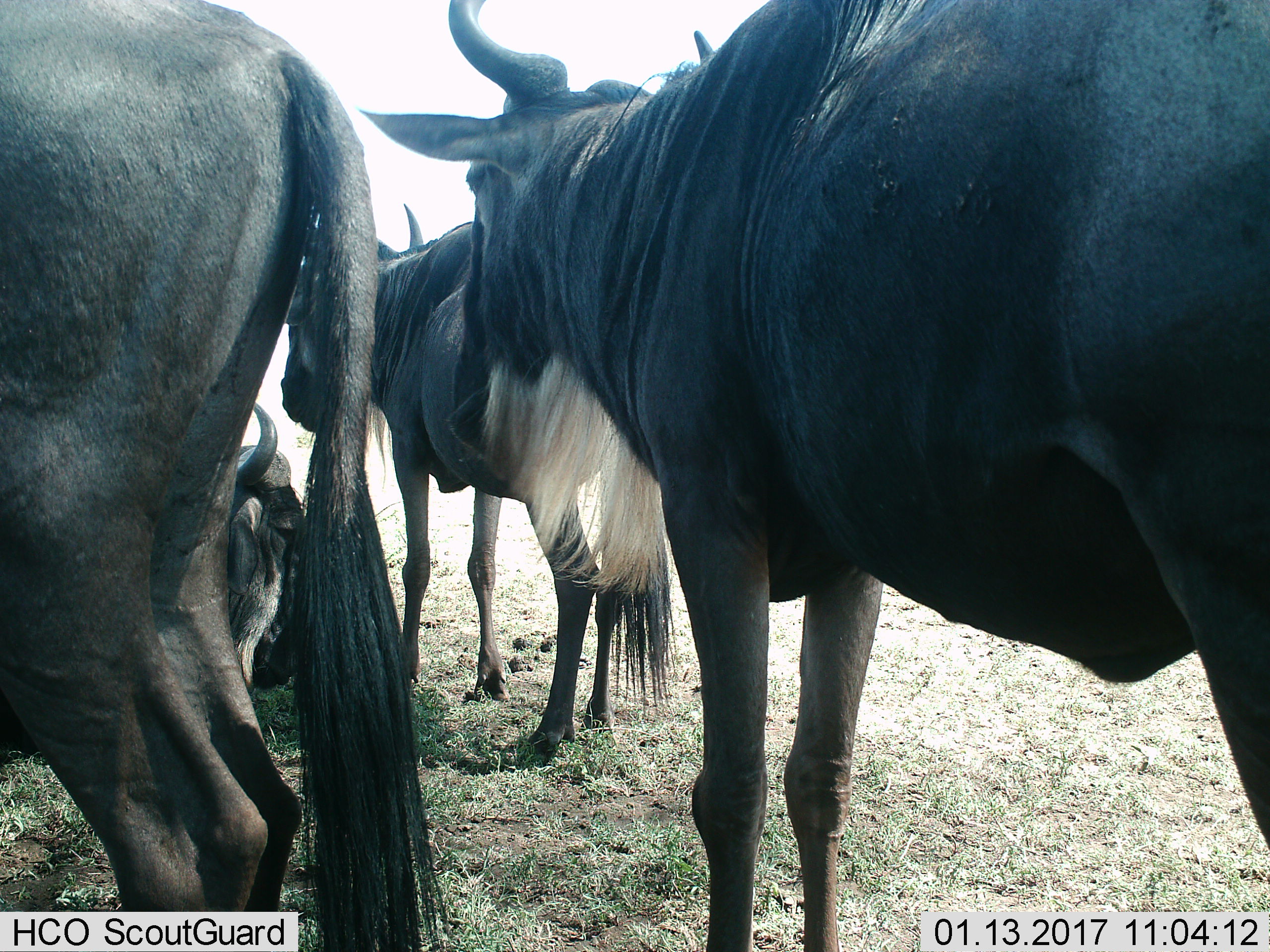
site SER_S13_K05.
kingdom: Animalia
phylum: Chordata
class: Mammalia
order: Artiodactyla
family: Bovidae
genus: Connochaetes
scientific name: Connochaetes taurinus taurinus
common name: blue wildebeest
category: wildebeestblue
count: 4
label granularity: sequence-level